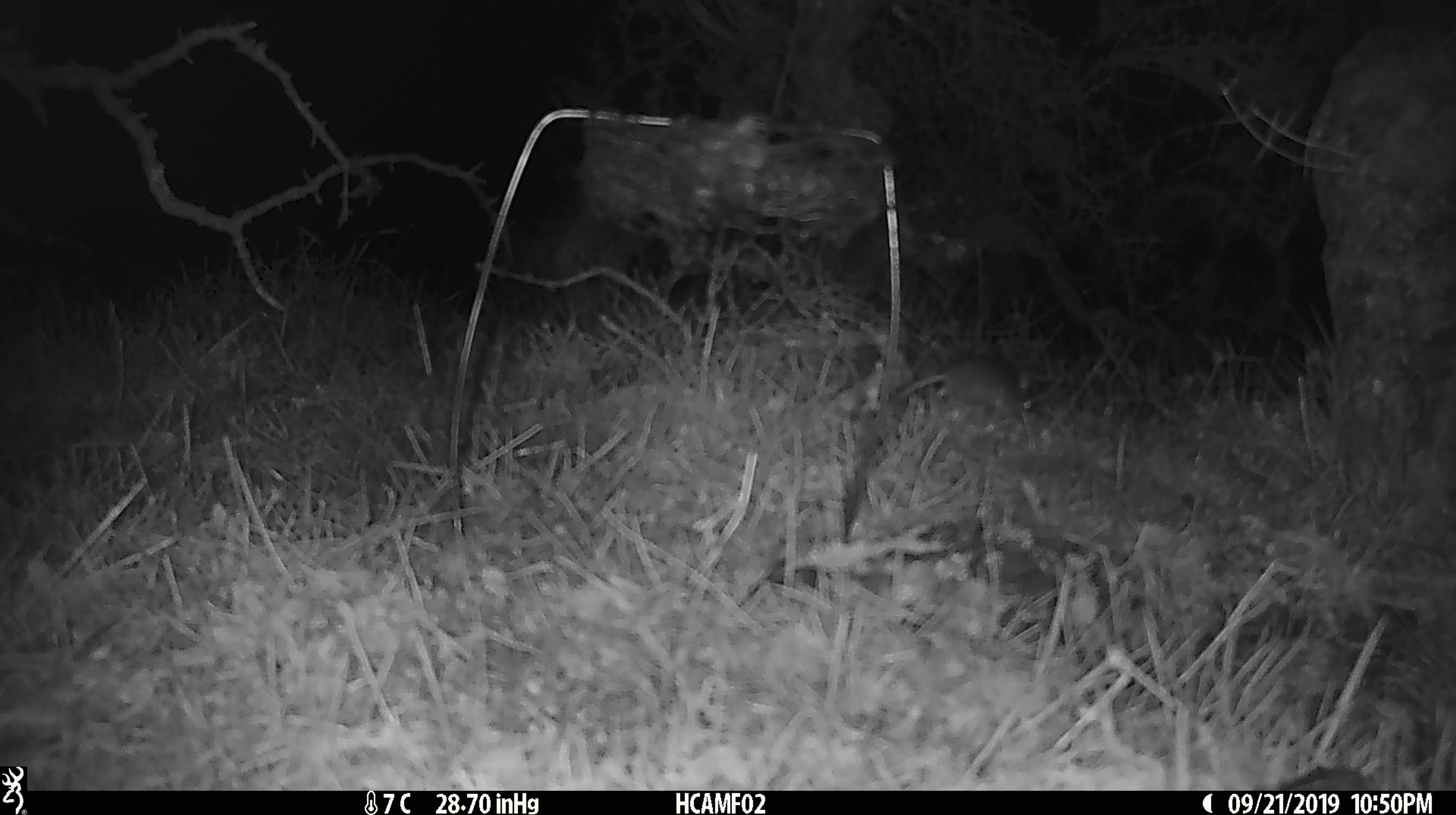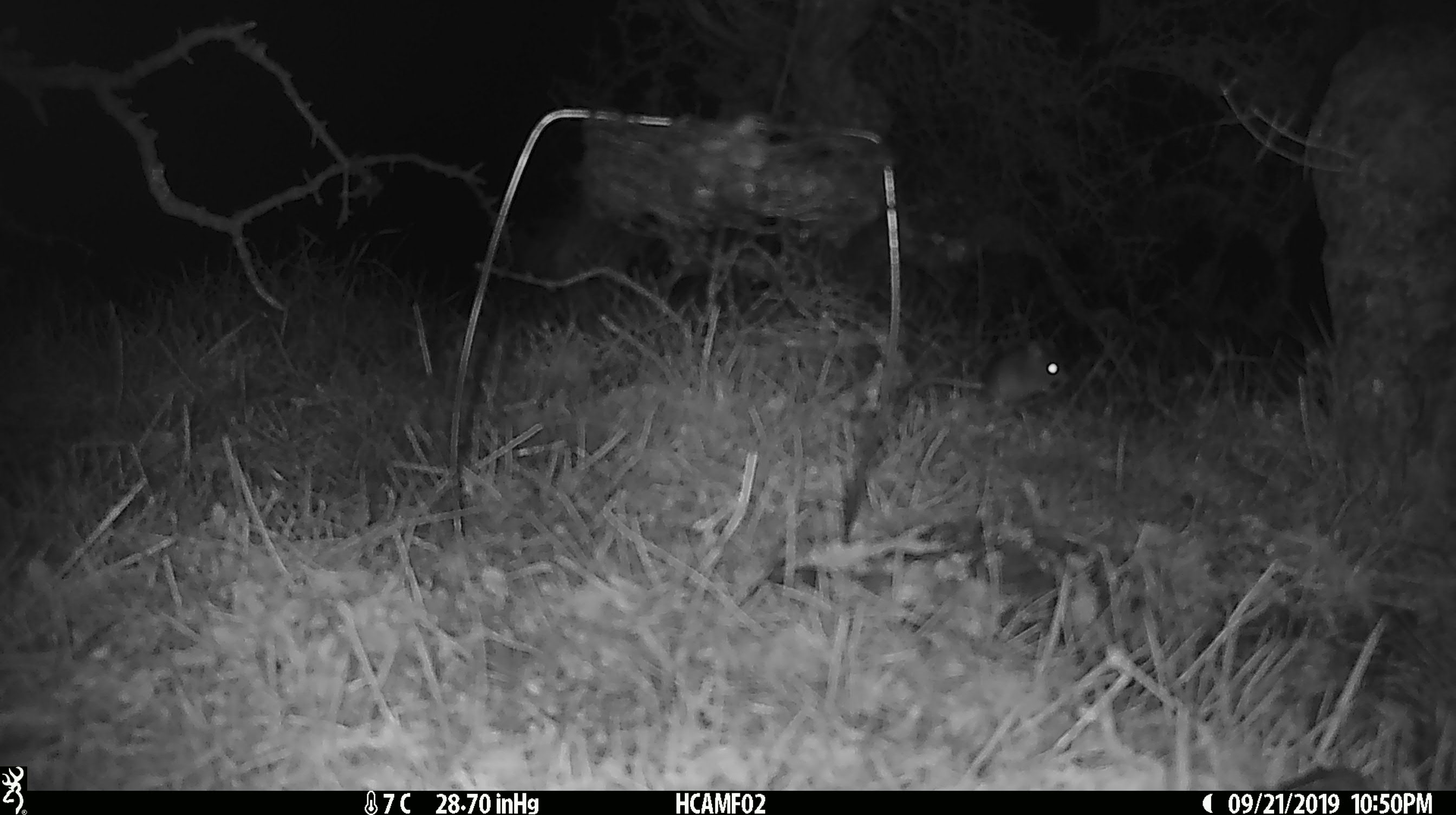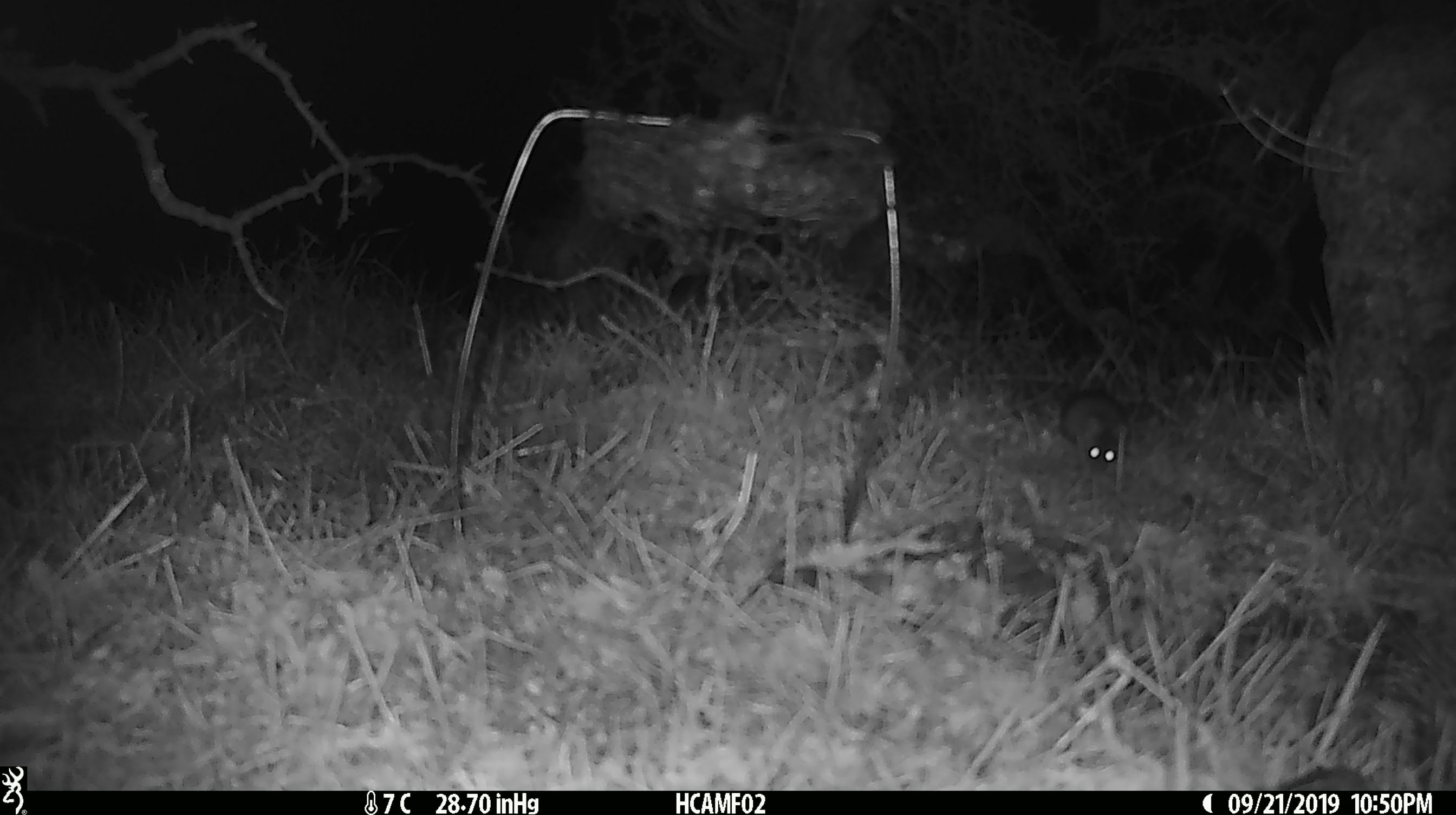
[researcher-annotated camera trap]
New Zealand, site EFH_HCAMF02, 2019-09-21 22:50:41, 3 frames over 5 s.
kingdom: Animalia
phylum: Chordata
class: Mammalia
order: Rodentia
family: Muridae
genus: Mus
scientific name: Mus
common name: mouse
Mouse (Mus).